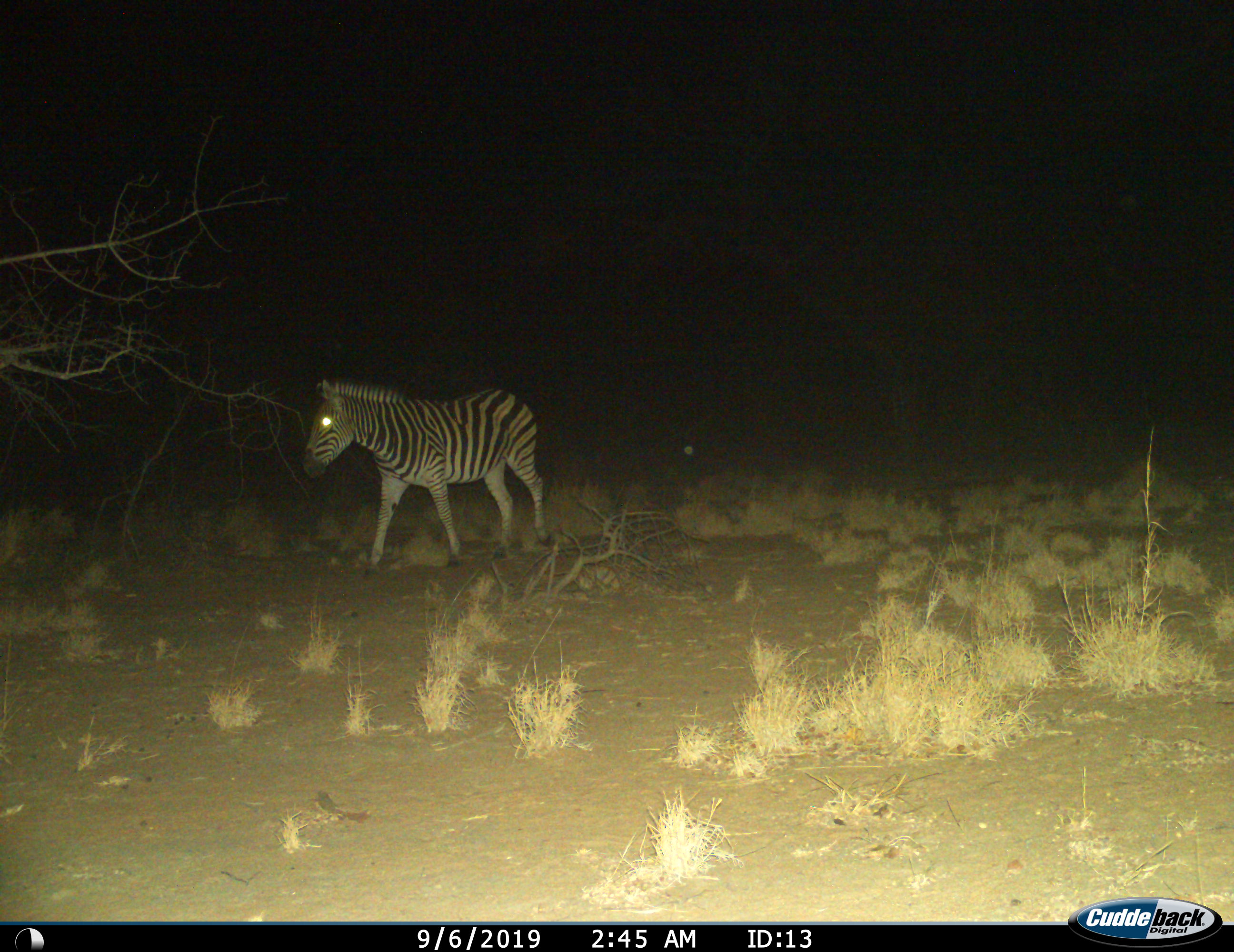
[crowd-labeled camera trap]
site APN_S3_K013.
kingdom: Animalia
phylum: Chordata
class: Mammalia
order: Perissodactyla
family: Equidae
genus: Equus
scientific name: Equus quagga burchellii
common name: burchell's zebra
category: zebraburchells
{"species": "zebraburchells (burchell's zebra) (Equus quagga burchellii)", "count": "1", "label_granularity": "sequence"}